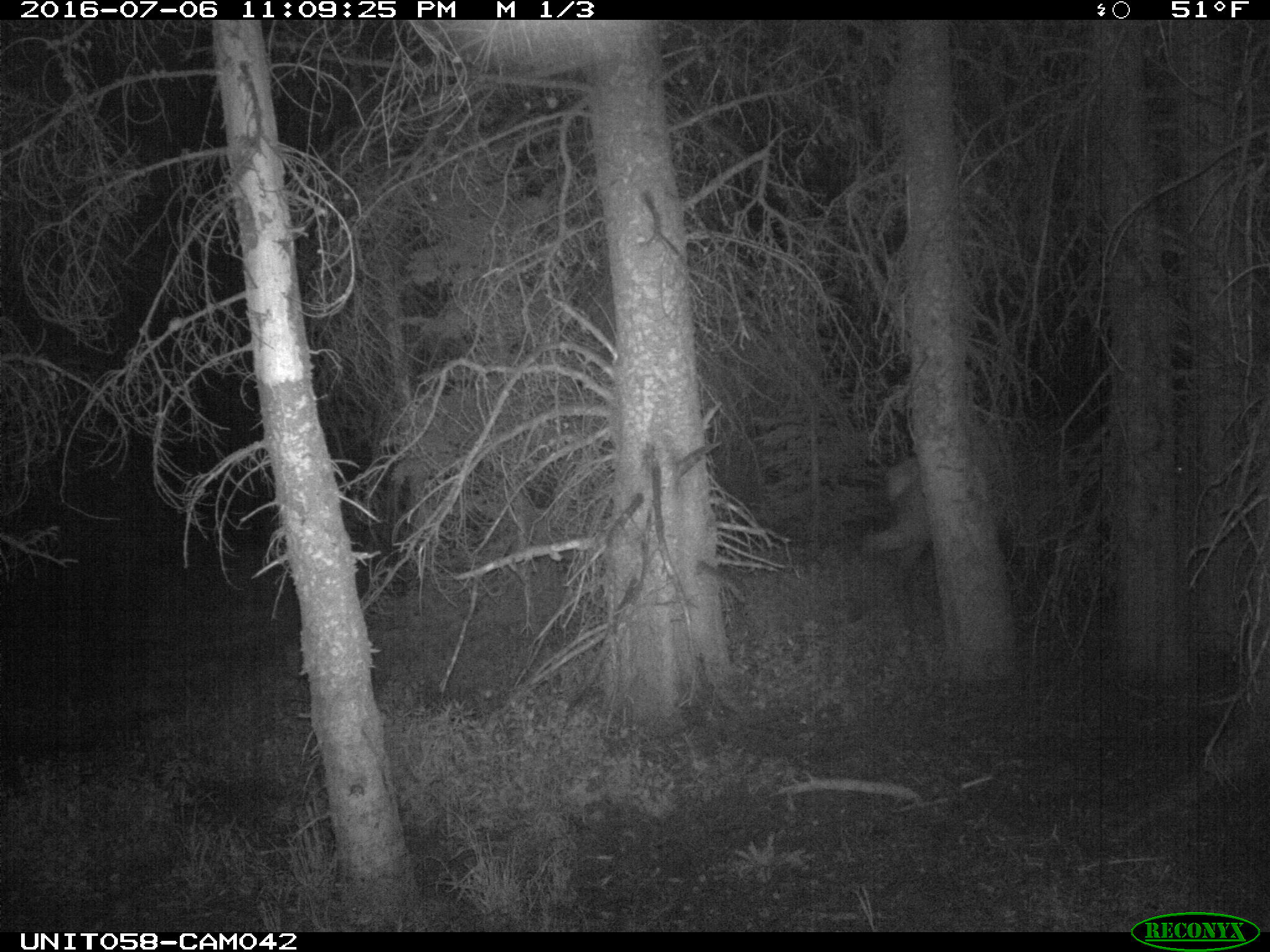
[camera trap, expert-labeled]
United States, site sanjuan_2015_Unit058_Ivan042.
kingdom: Animalia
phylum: Chordata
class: Mammalia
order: Artiodactyla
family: Cervidae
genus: Cervus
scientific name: Cervus elaphus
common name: red deer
Cervus elaphus (red deer).